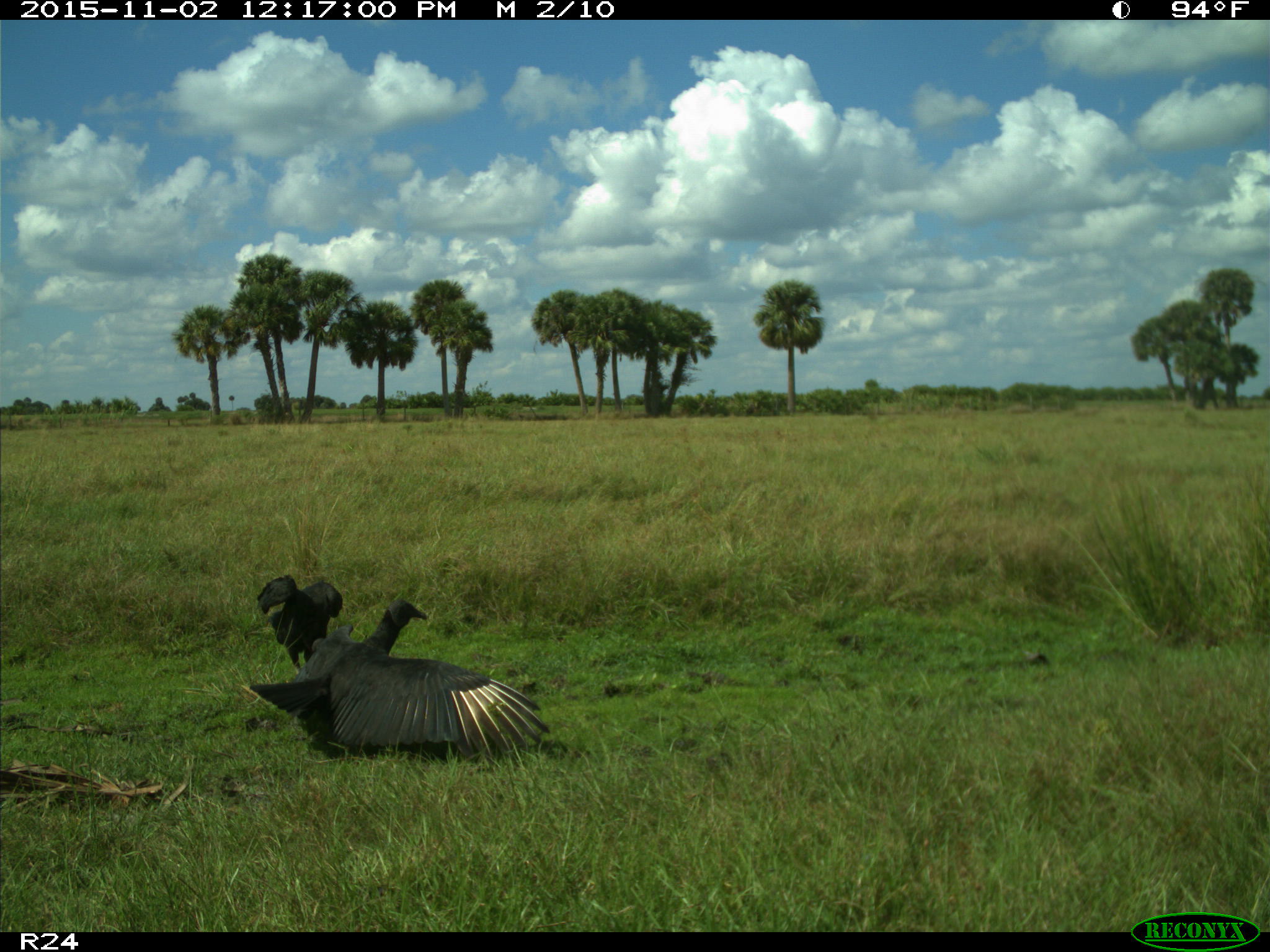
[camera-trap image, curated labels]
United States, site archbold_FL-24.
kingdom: Animalia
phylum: Chordata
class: Aves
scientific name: Aves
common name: birds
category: unidentified bird